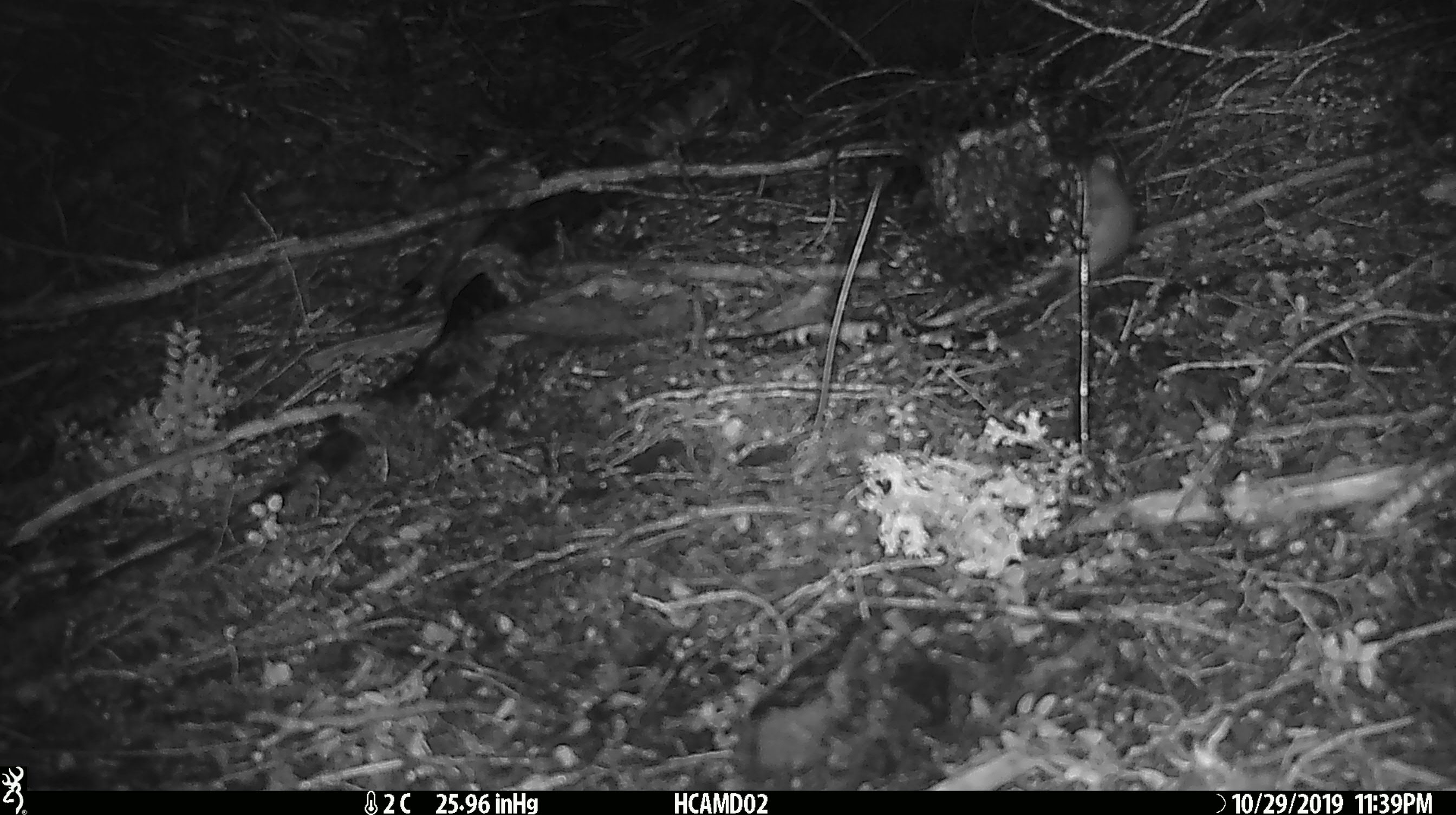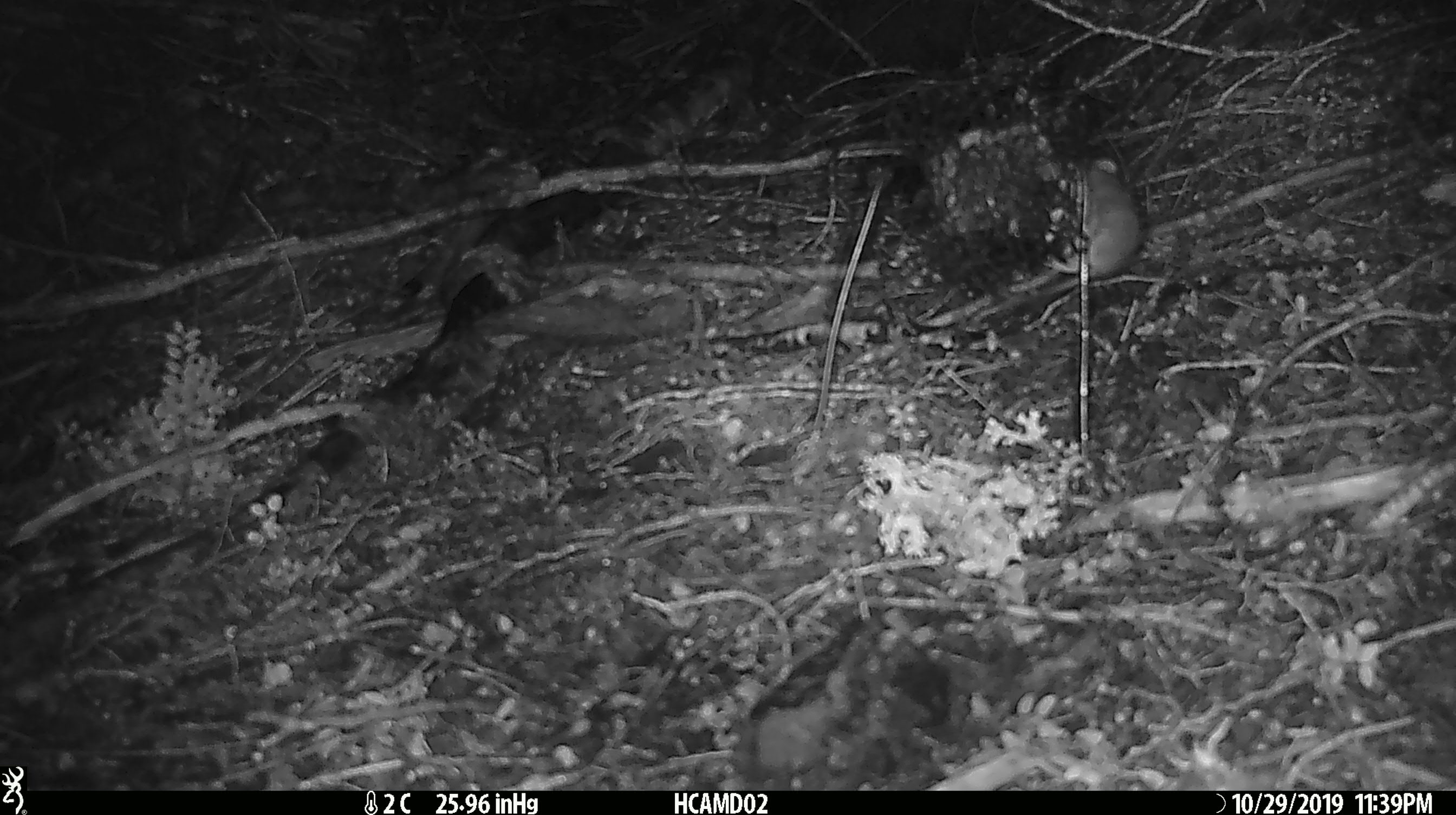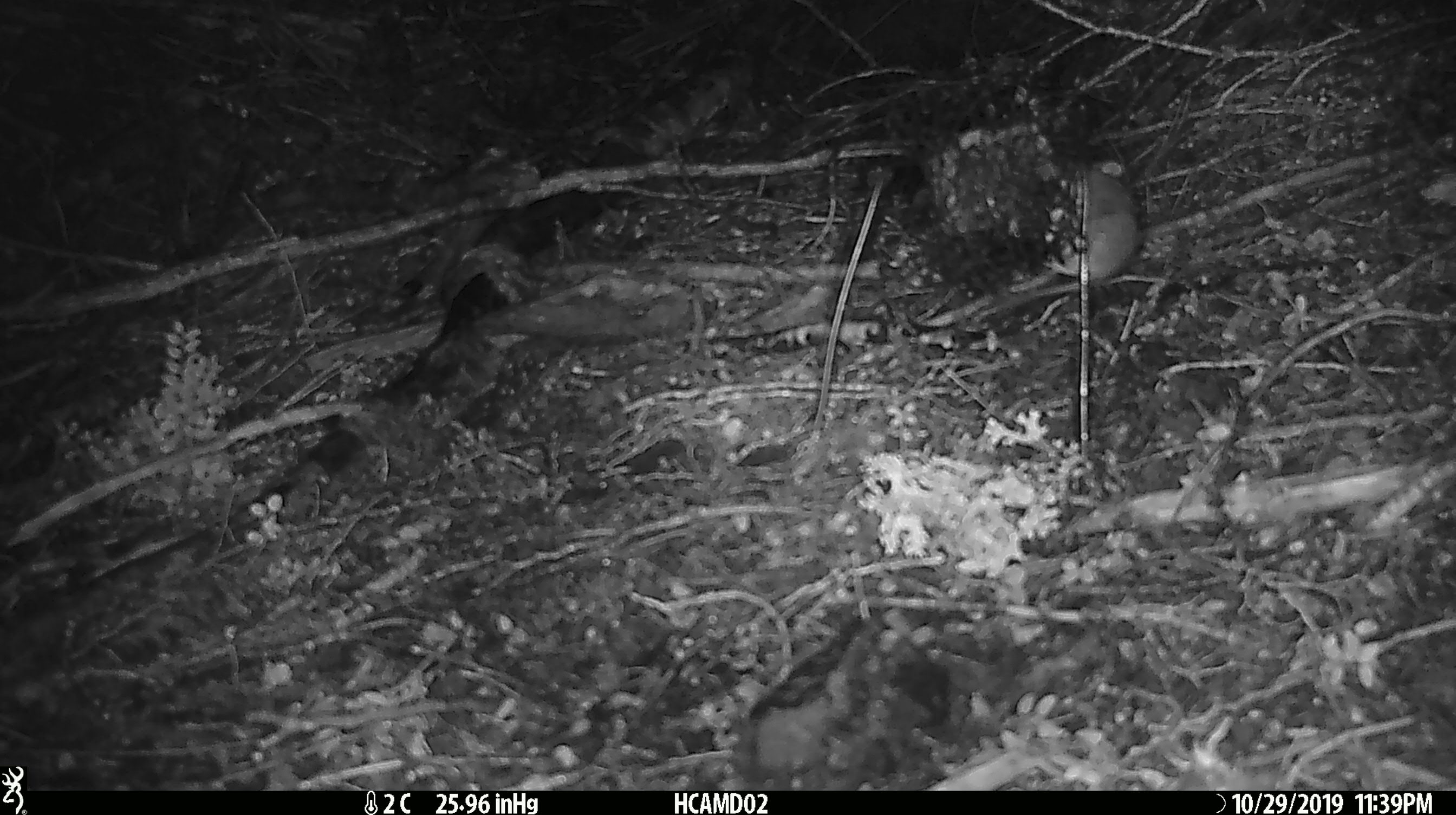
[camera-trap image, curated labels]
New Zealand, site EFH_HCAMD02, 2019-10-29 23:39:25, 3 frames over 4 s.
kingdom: Animalia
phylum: Chordata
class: Mammalia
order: Rodentia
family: Muridae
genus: Mus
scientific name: Mus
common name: mouse